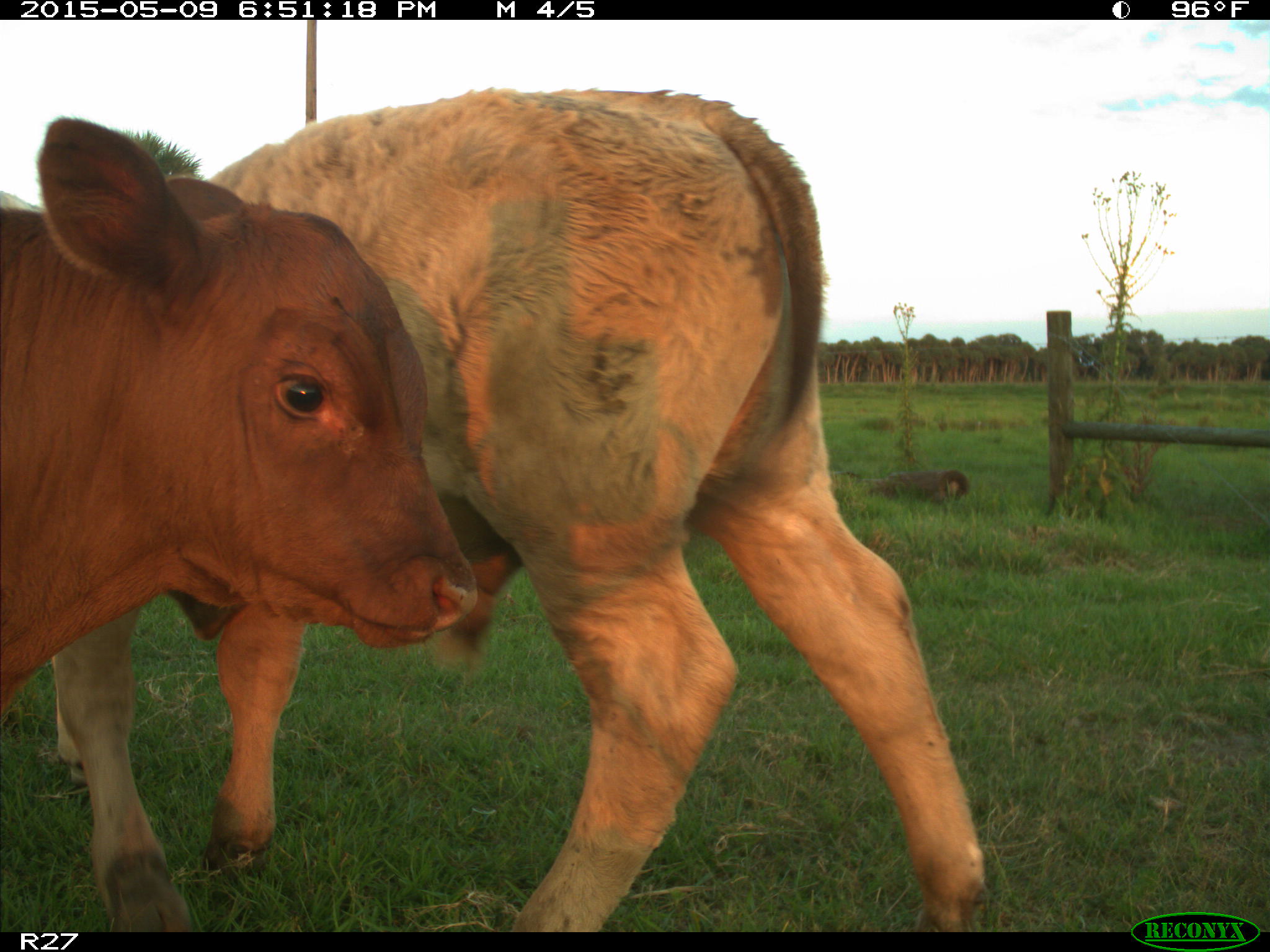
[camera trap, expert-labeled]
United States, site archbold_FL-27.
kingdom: Animalia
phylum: Chordata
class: Mammalia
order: Artiodactyla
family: Bovidae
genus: Bos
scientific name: Bos taurus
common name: domestic cow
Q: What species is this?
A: Bos taurus (domestic cow).